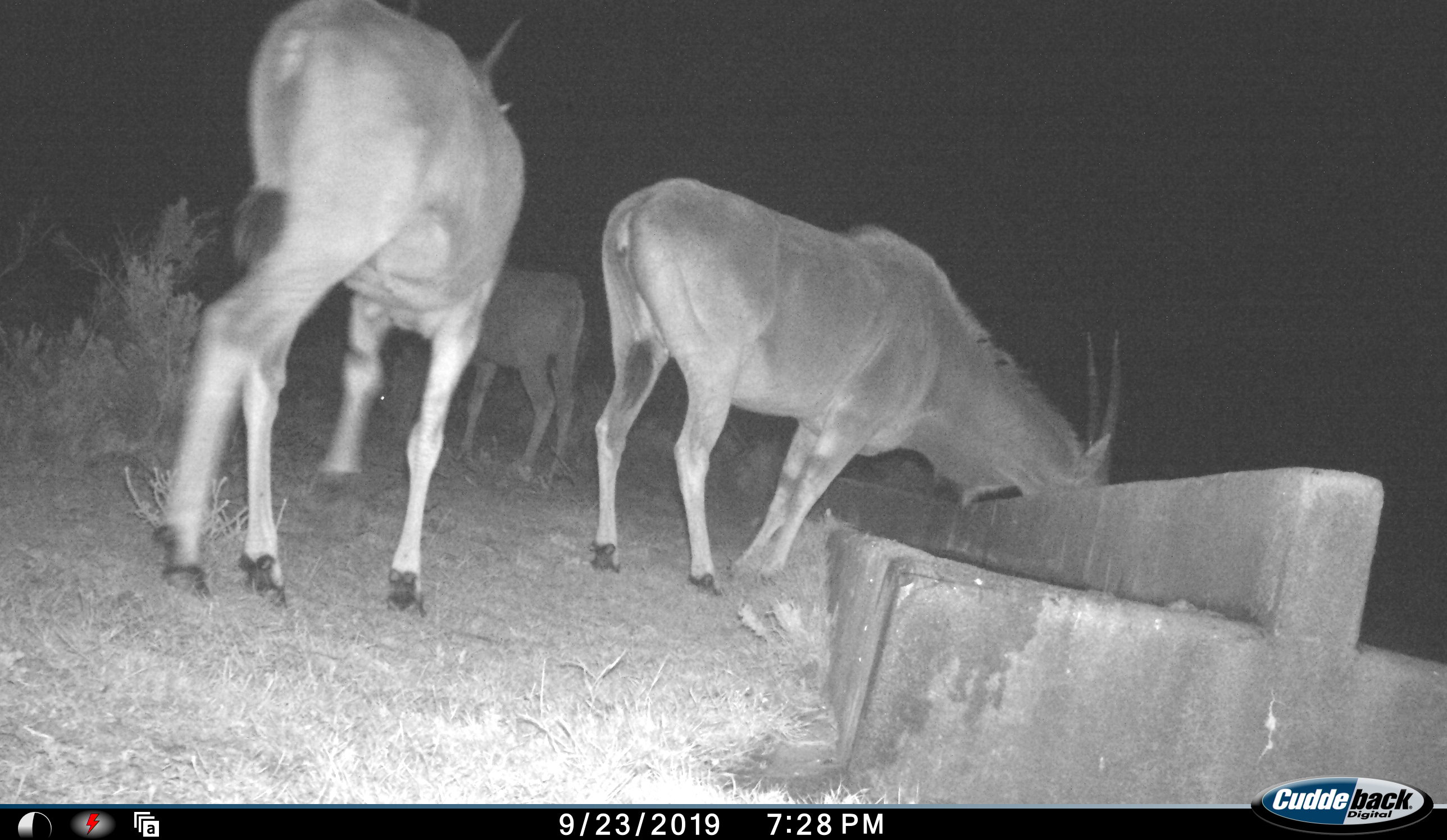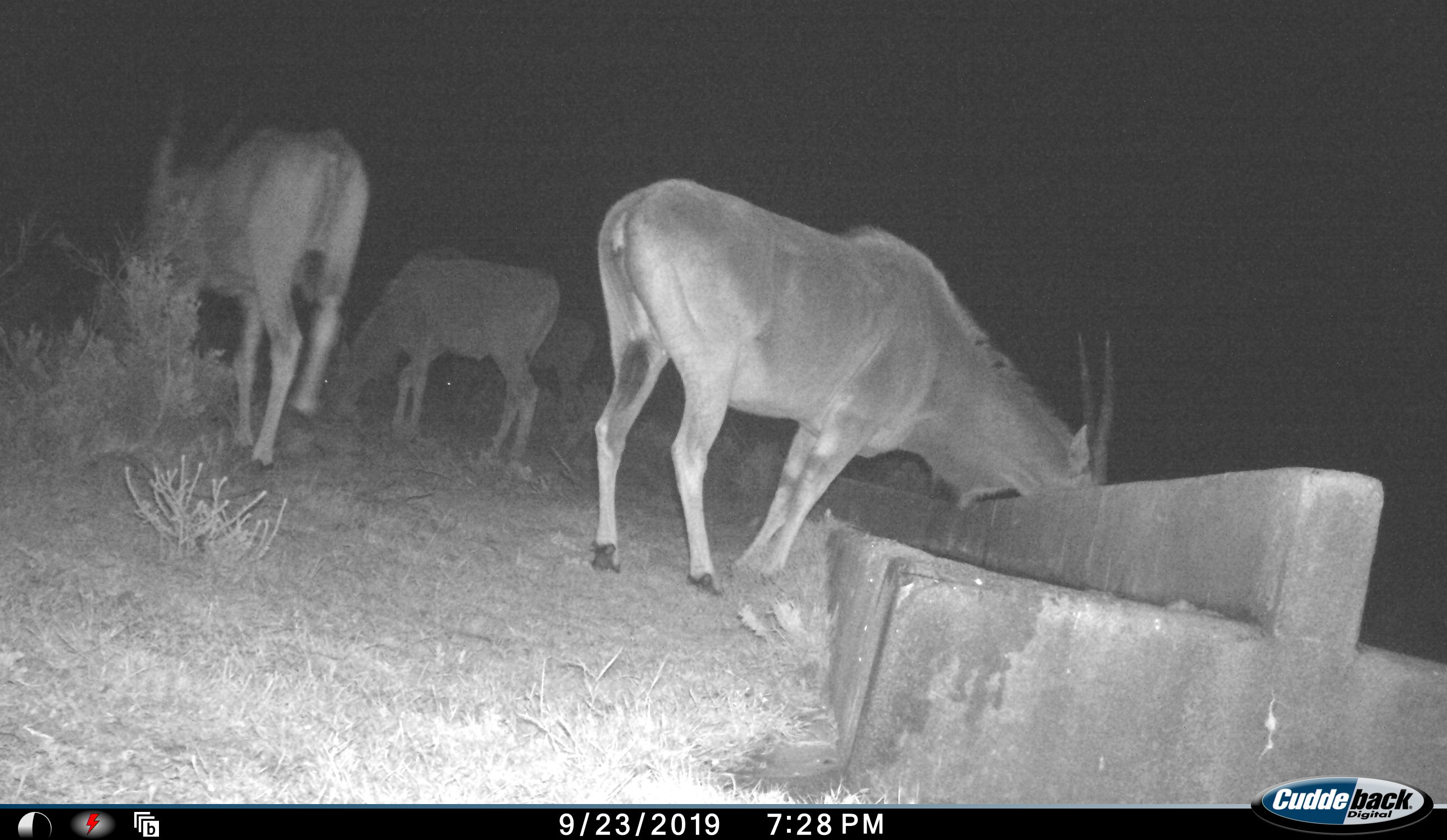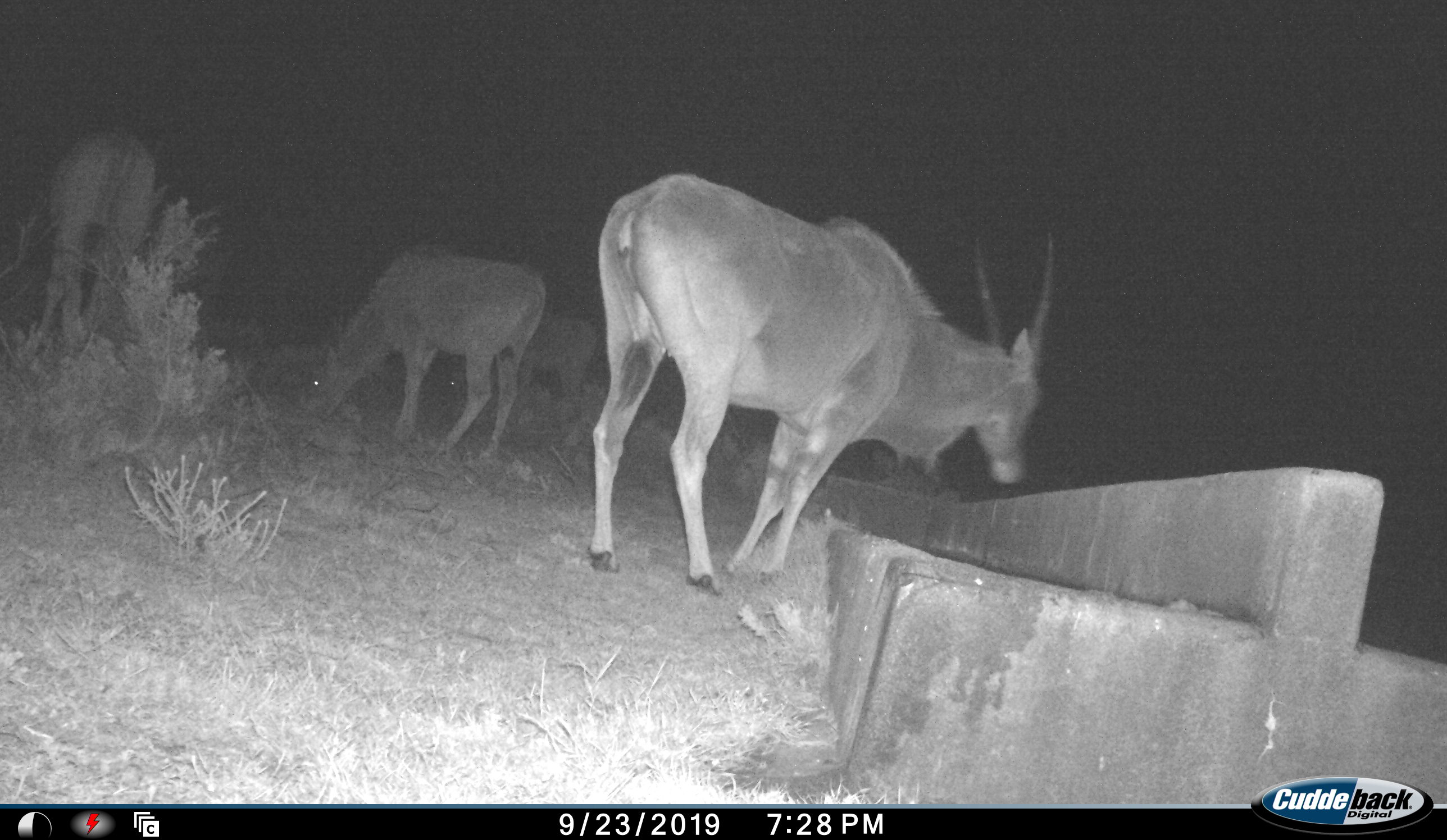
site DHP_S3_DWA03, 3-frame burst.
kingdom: Animalia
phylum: Chordata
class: Mammalia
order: Artiodactyla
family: Bovidae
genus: Tragelaphus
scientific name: Tragelaphus oryx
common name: eland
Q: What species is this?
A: Eland (Tragelaphus oryx).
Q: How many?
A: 3.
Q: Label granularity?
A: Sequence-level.